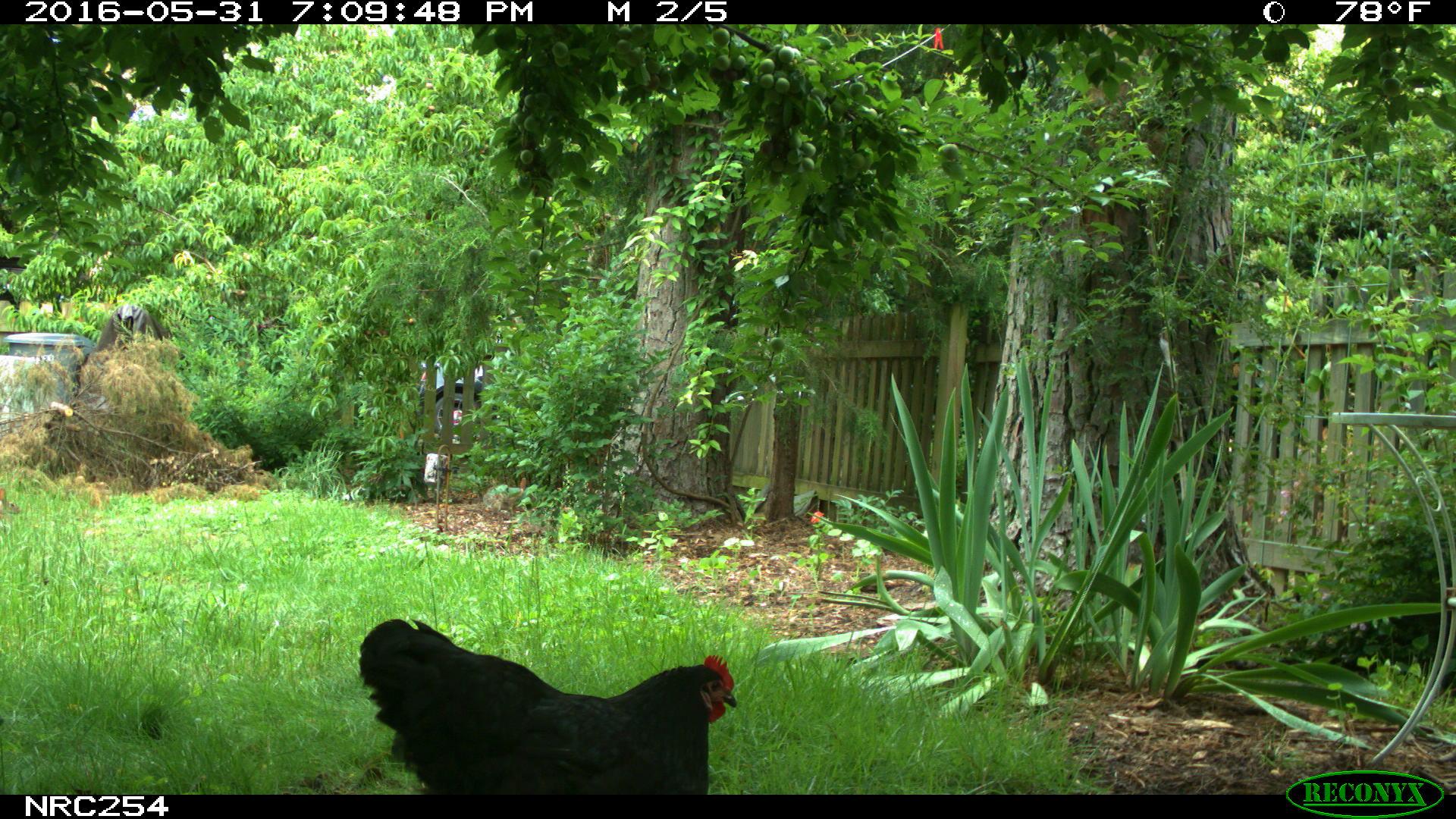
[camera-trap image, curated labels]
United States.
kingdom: Animalia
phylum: Chordata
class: Aves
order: Galliformes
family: Phasianidae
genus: Gallus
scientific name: Gallus gallus domesticus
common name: domestic chicken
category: Chicken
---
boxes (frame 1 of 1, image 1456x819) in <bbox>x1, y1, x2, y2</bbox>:
Chicken: <bbox>354, 613, 753, 797</bbox>